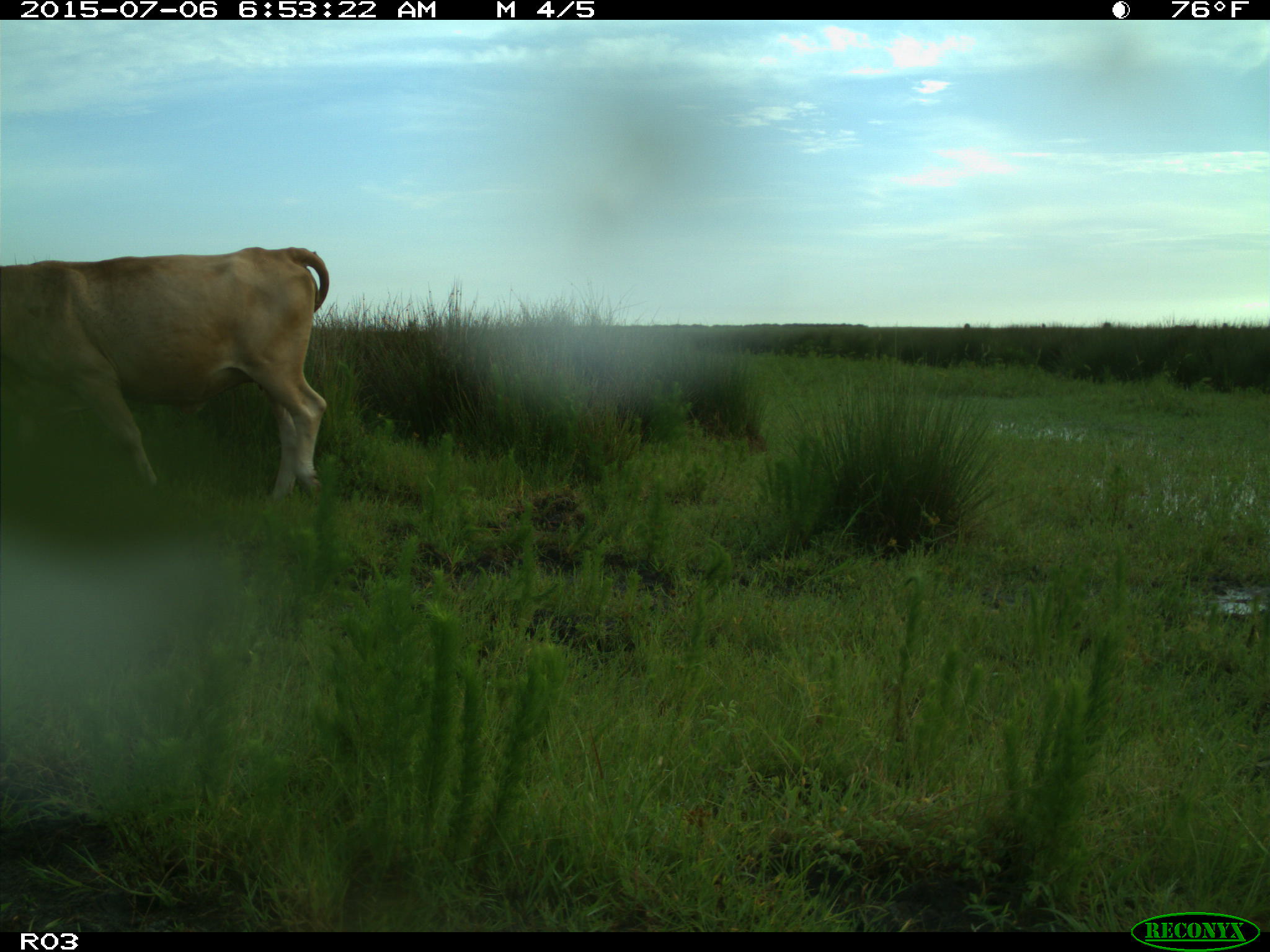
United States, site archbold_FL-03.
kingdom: Animalia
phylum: Chordata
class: Mammalia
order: Artiodactyla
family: Bovidae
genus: Bos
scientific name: Bos taurus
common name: domestic cow